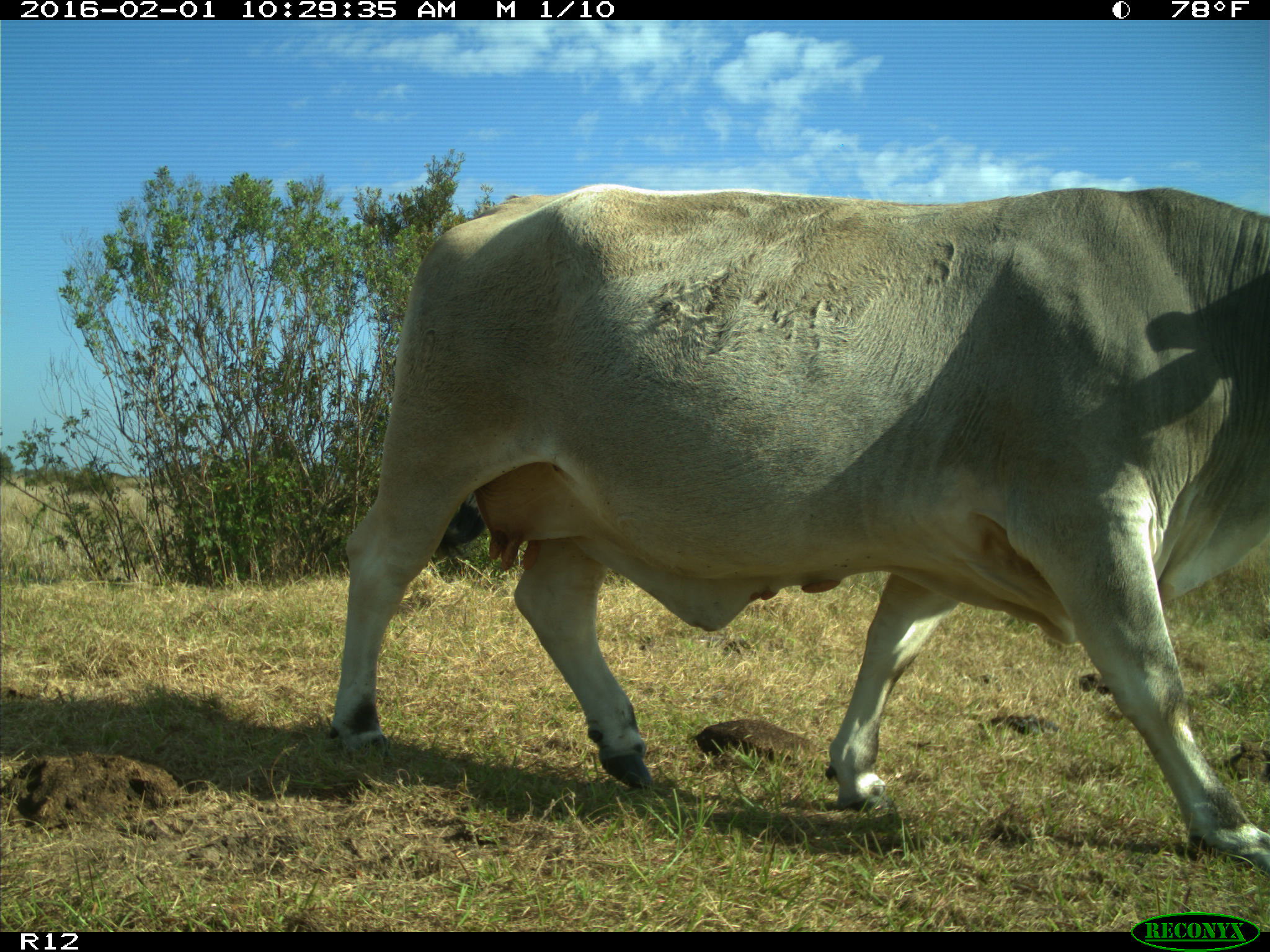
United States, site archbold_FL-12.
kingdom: Animalia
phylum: Chordata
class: Mammalia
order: Artiodactyla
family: Bovidae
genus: Bos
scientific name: Bos taurus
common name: domestic cow